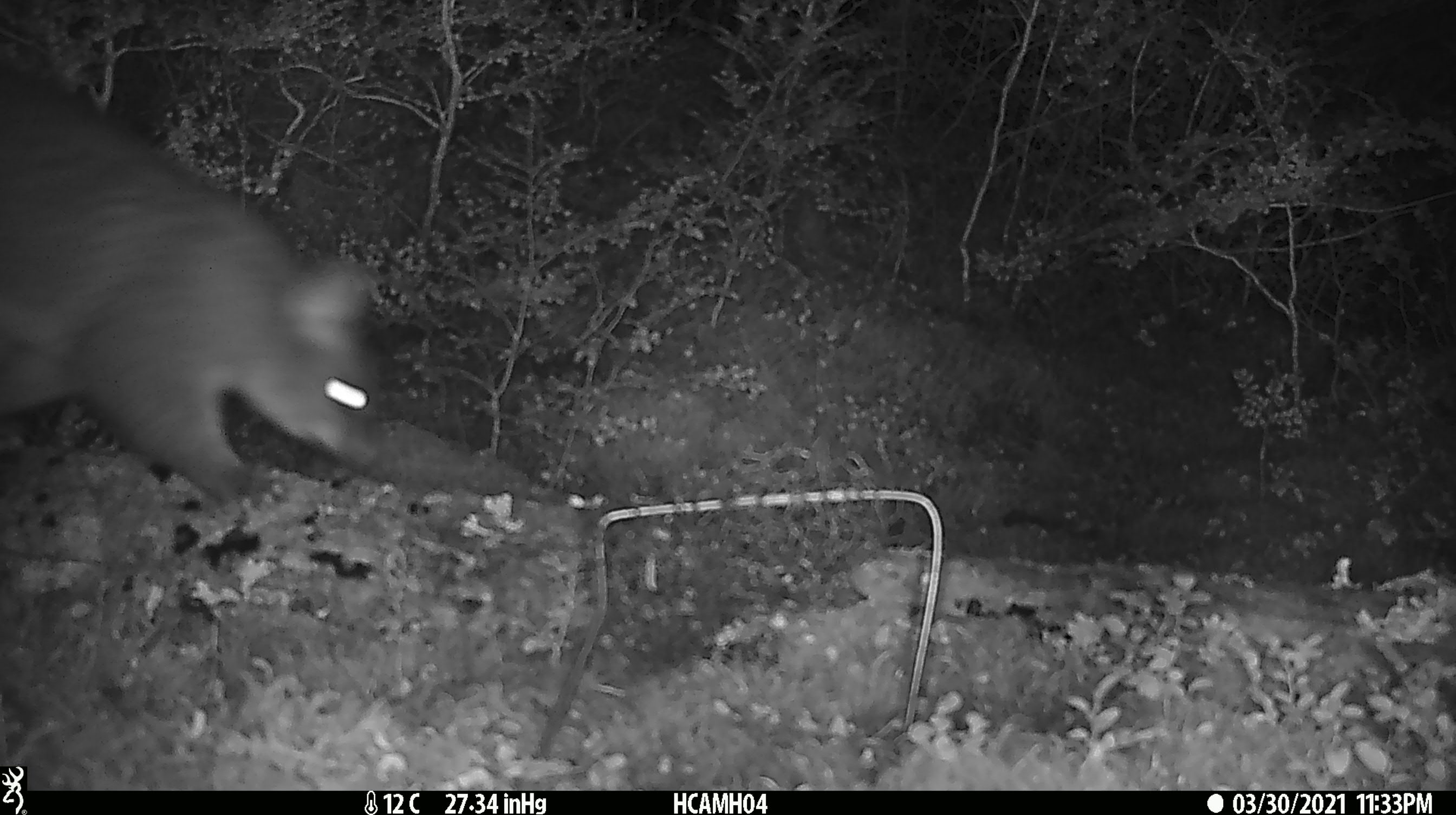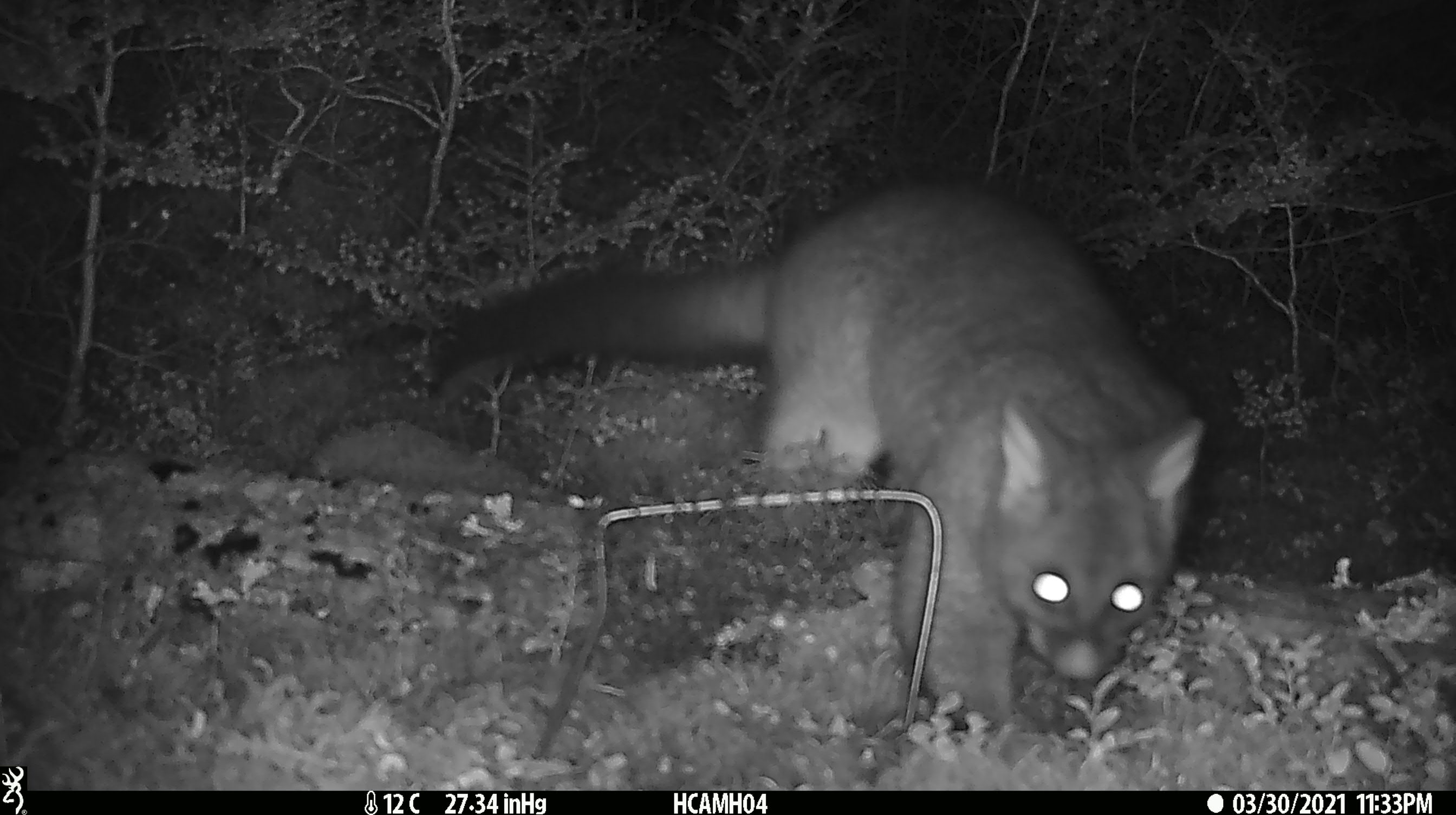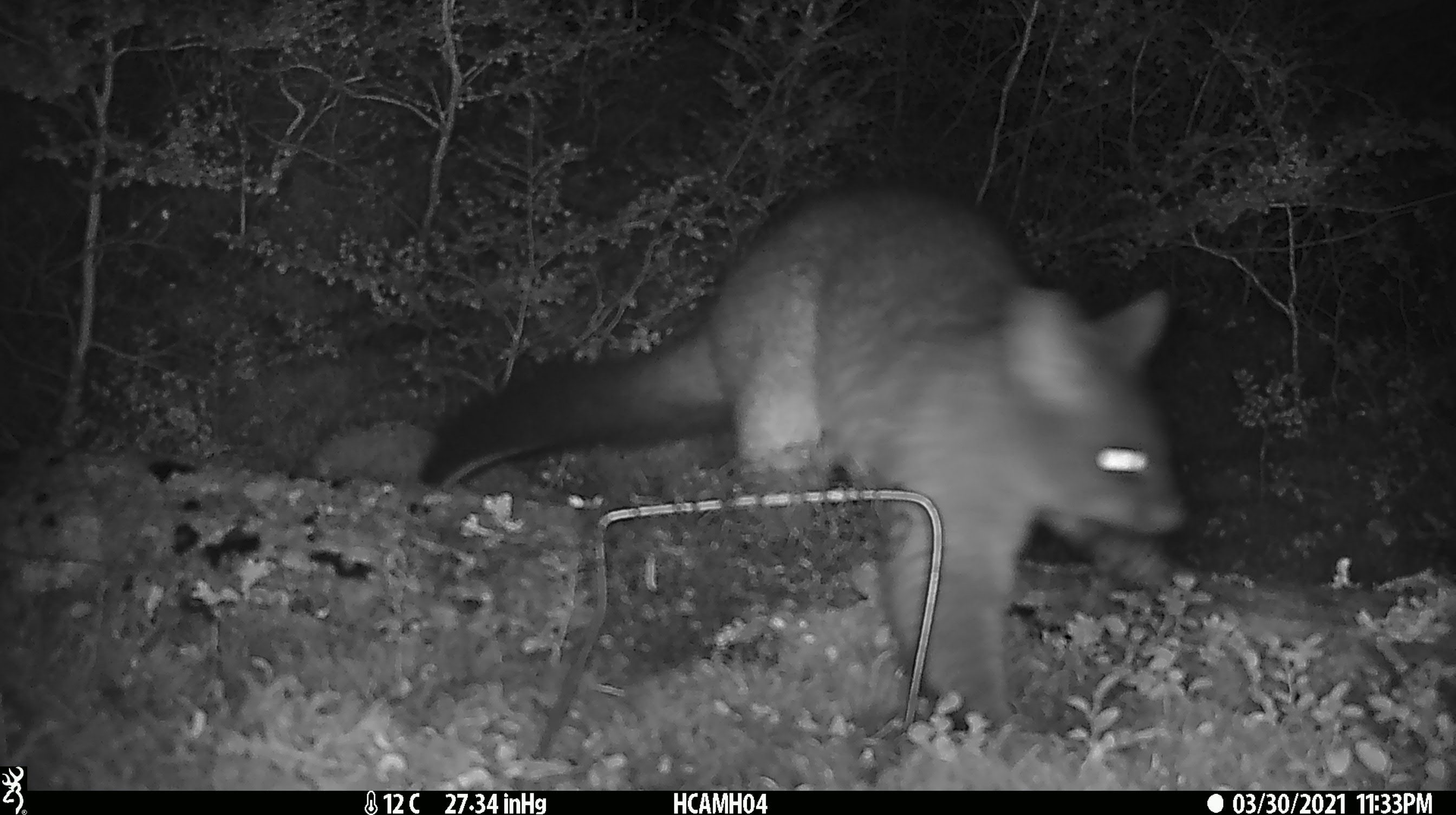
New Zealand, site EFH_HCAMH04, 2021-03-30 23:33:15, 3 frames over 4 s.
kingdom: Animalia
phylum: Chordata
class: Mammalia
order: Diprotodontia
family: Phalangeridae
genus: Trichosurus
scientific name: Trichosurus vulpecula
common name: common brushtail possum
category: possum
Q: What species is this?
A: Possum (common brushtail possum) (Trichosurus vulpecula).